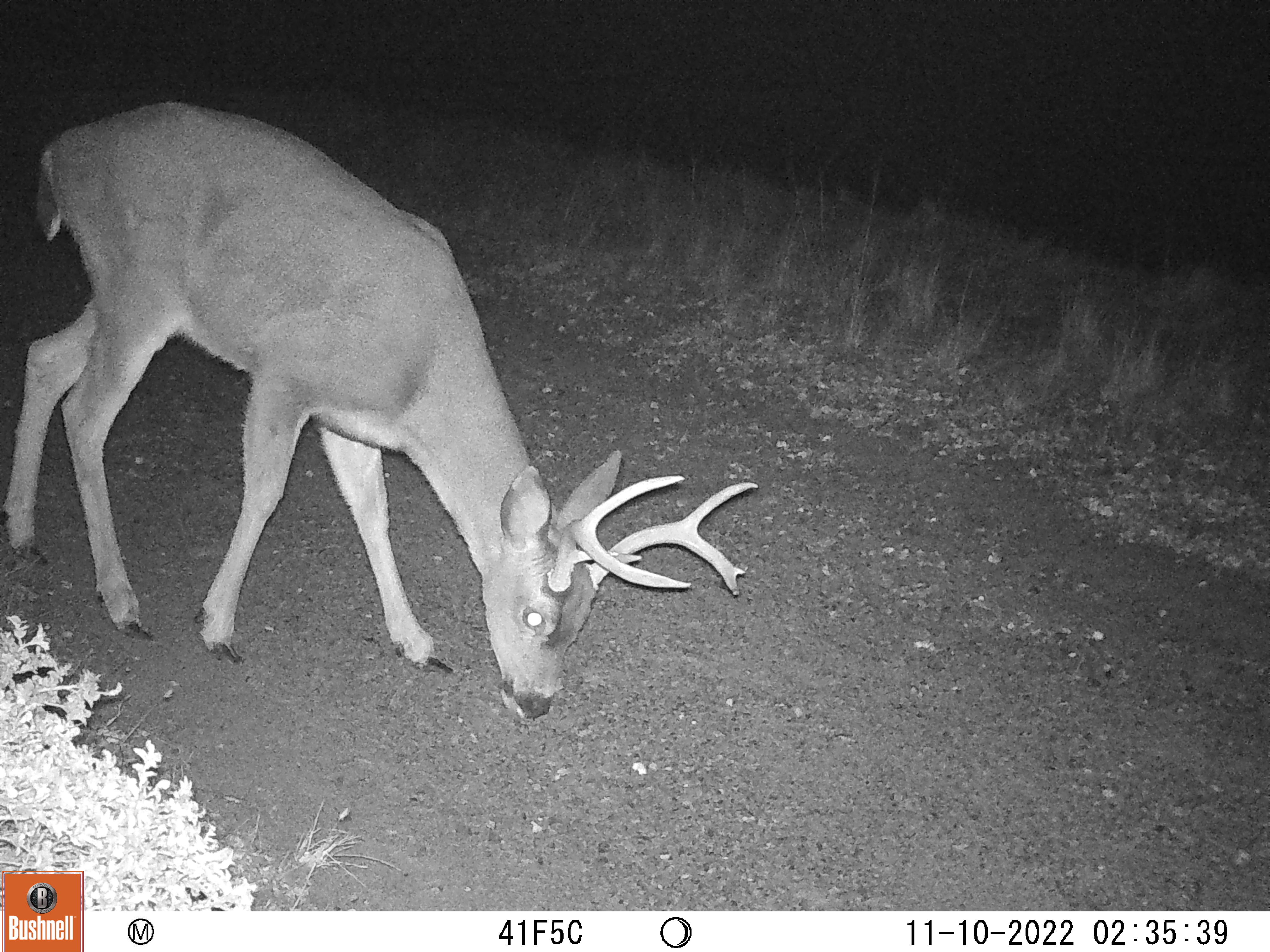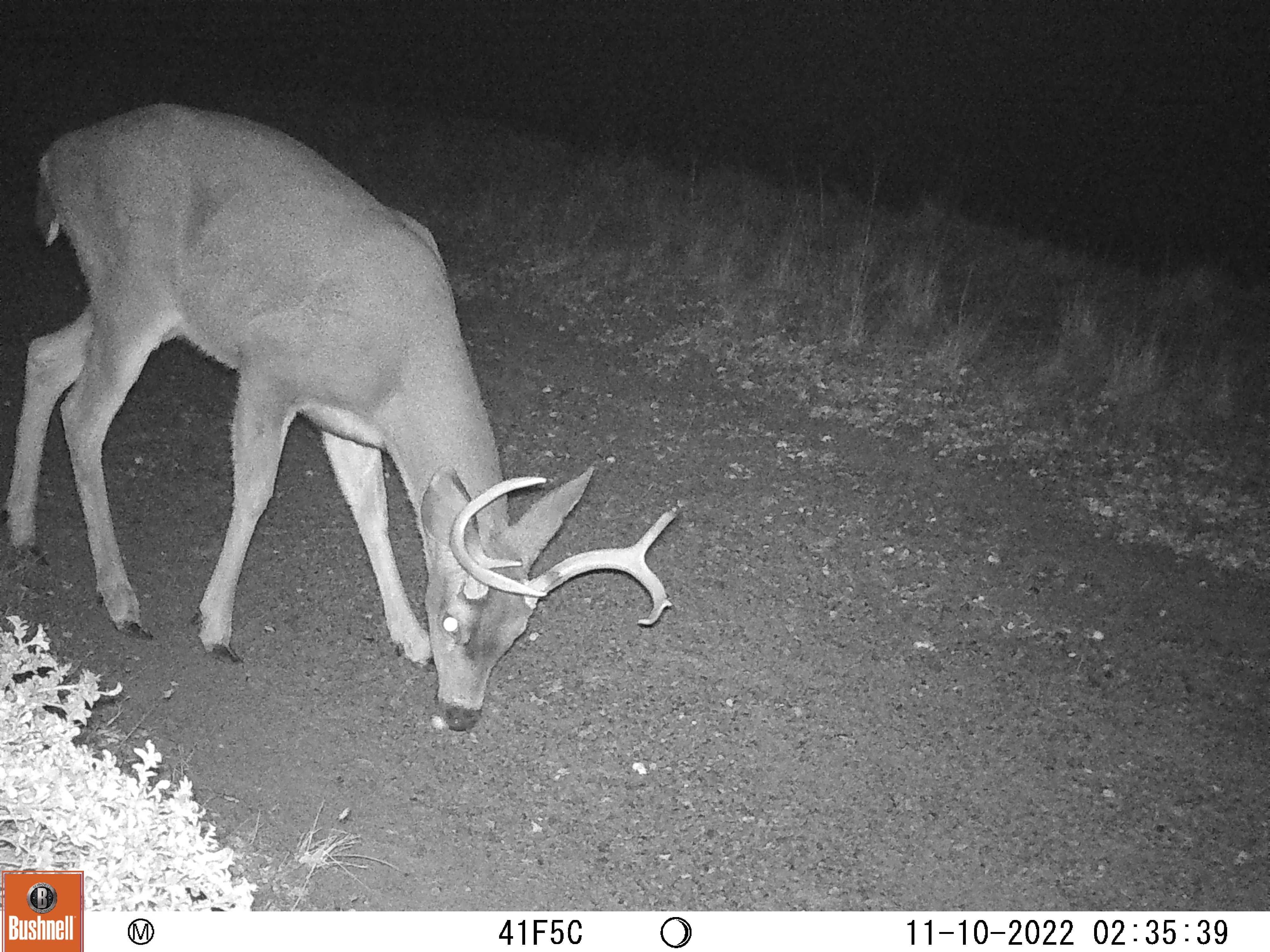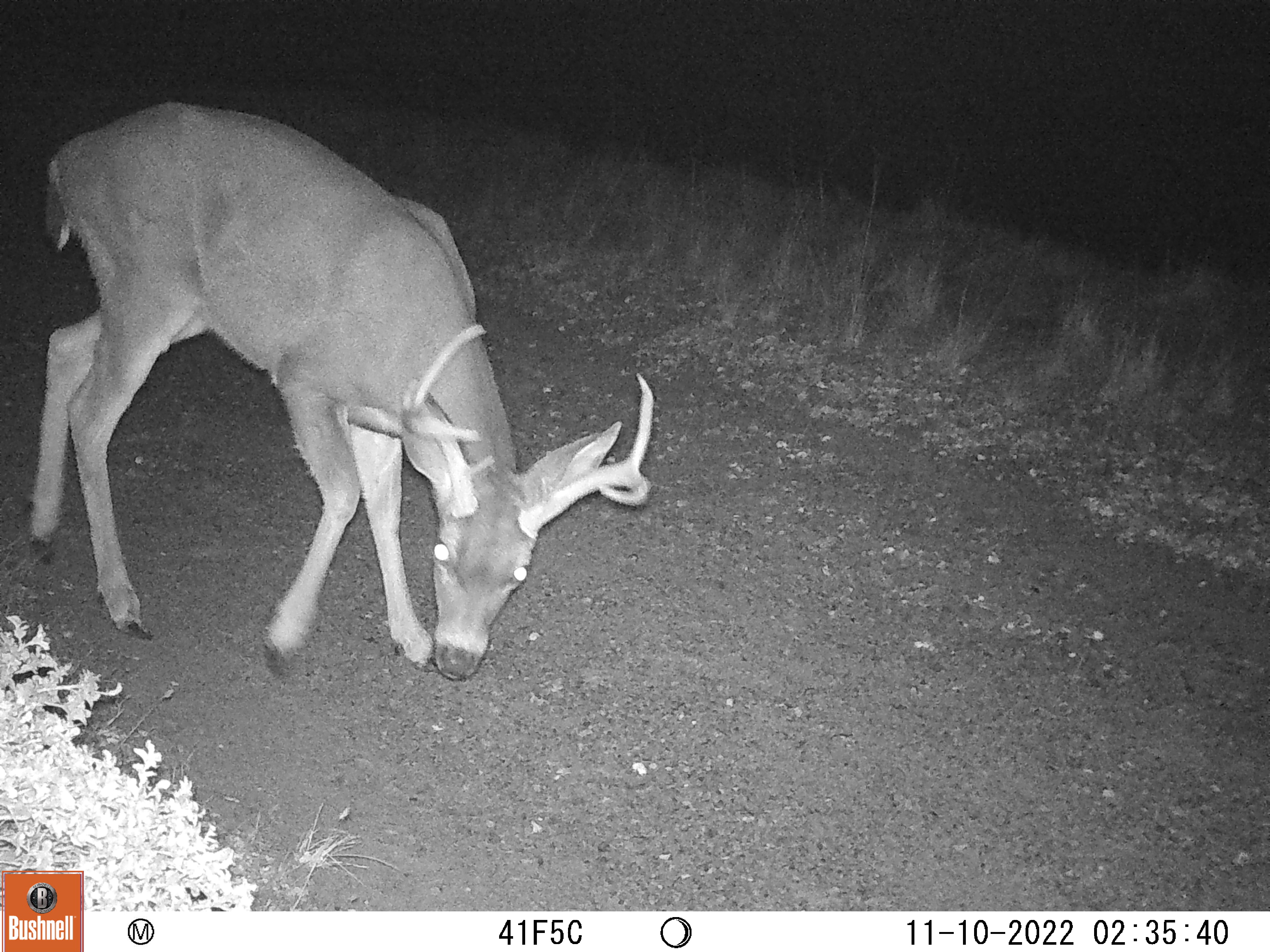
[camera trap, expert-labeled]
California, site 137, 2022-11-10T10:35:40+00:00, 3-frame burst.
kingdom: Animalia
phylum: Chordata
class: Mammalia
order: Artiodactyla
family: Cervidae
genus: Odocoileus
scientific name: Odocoileus hemionus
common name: mule deer